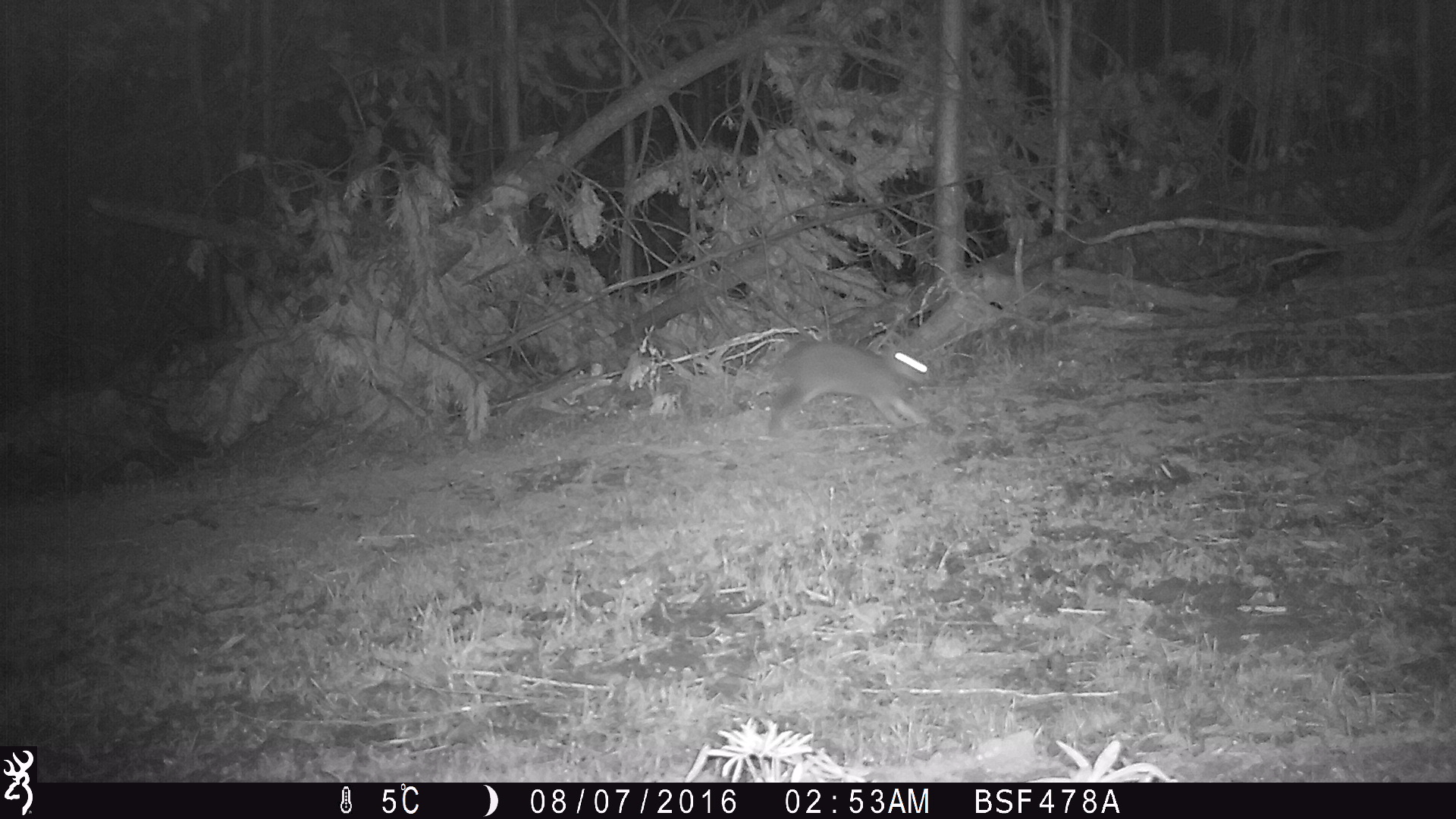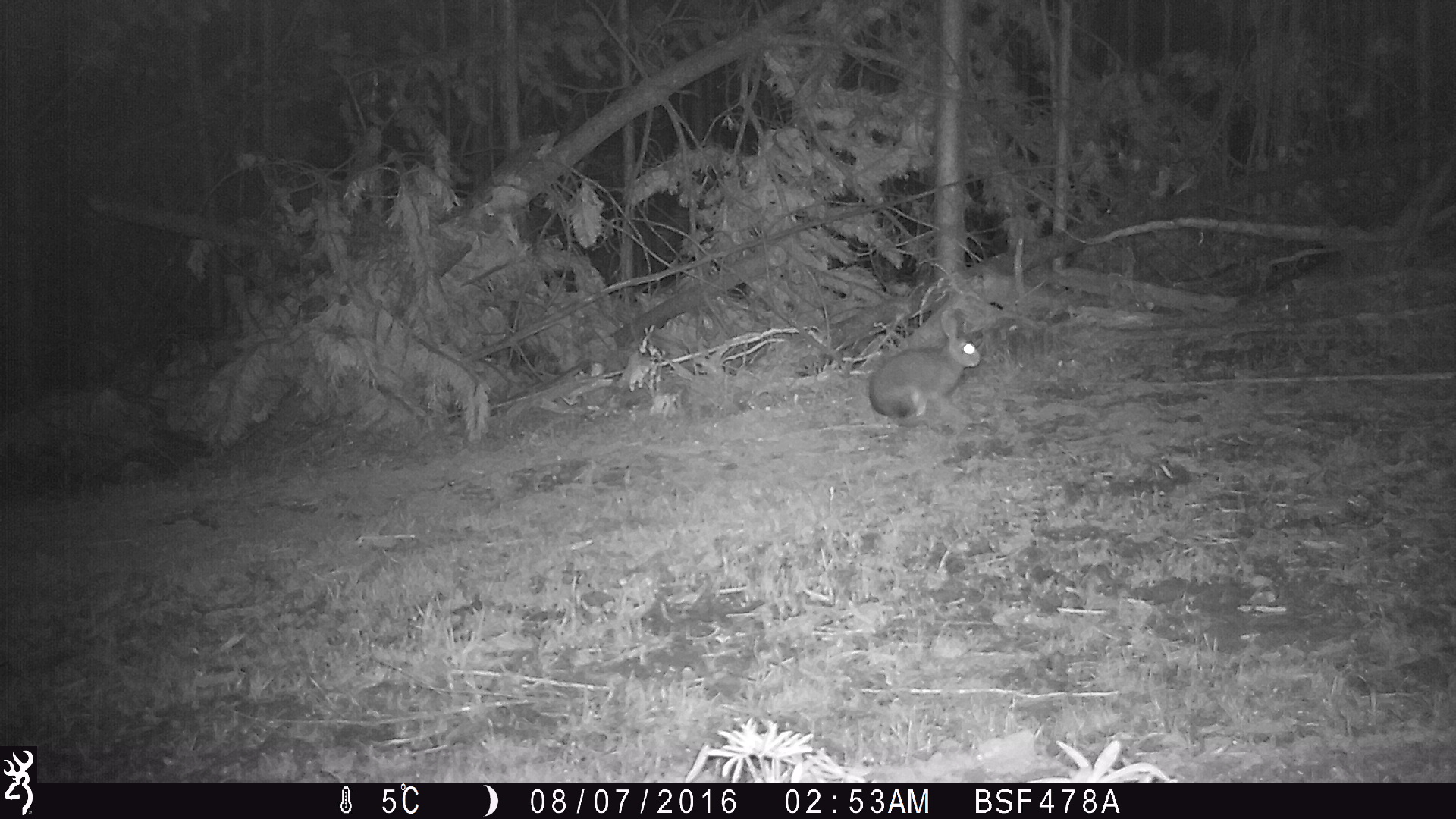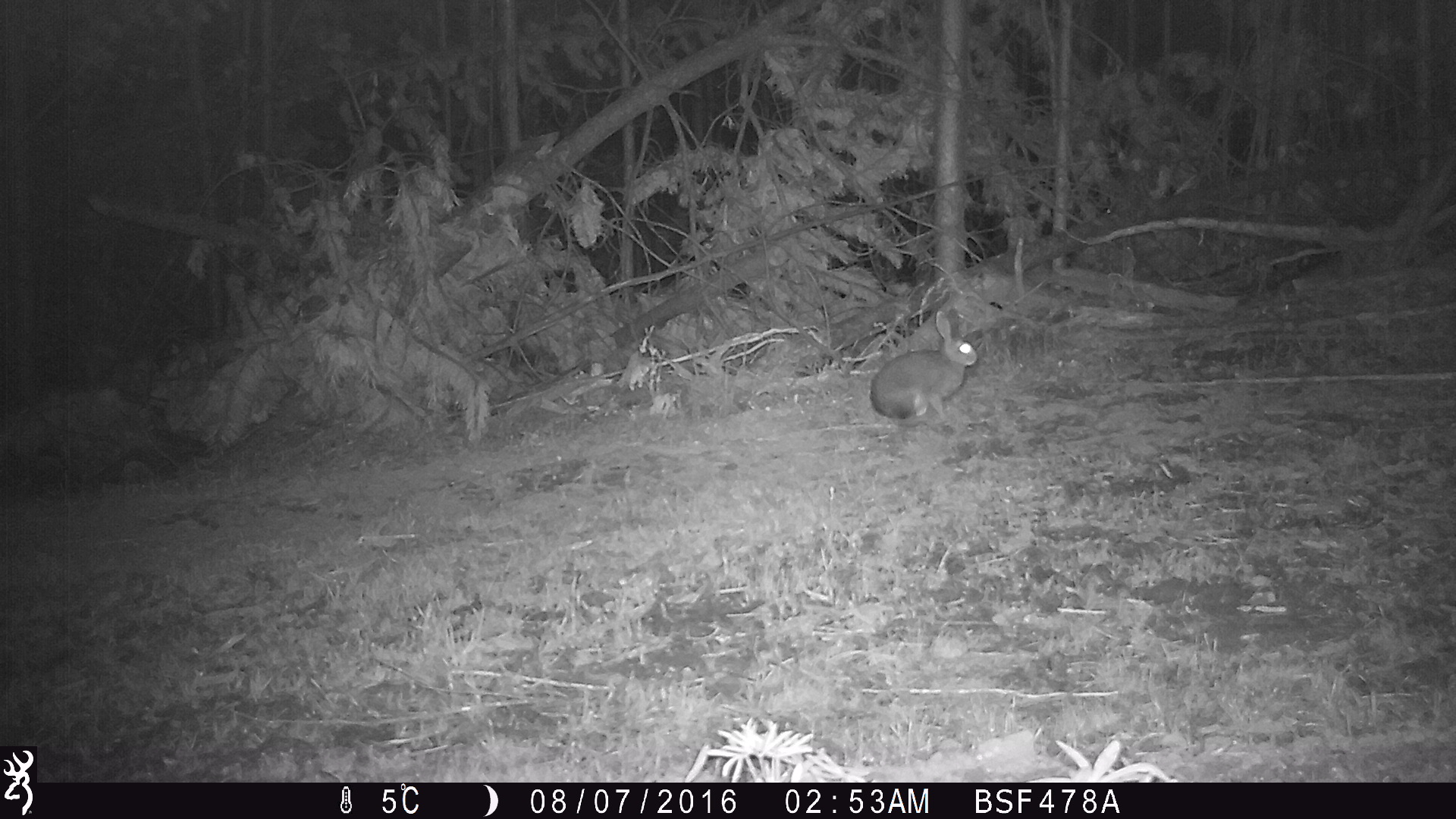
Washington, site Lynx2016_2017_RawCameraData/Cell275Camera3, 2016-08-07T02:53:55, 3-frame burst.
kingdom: Animalia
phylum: Chordata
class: Mammalia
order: Lagomorpha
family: Leporidae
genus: Lepus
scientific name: Lepus americanus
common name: snowshoe hare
Lepus americanus (snowshoe hare). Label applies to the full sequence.